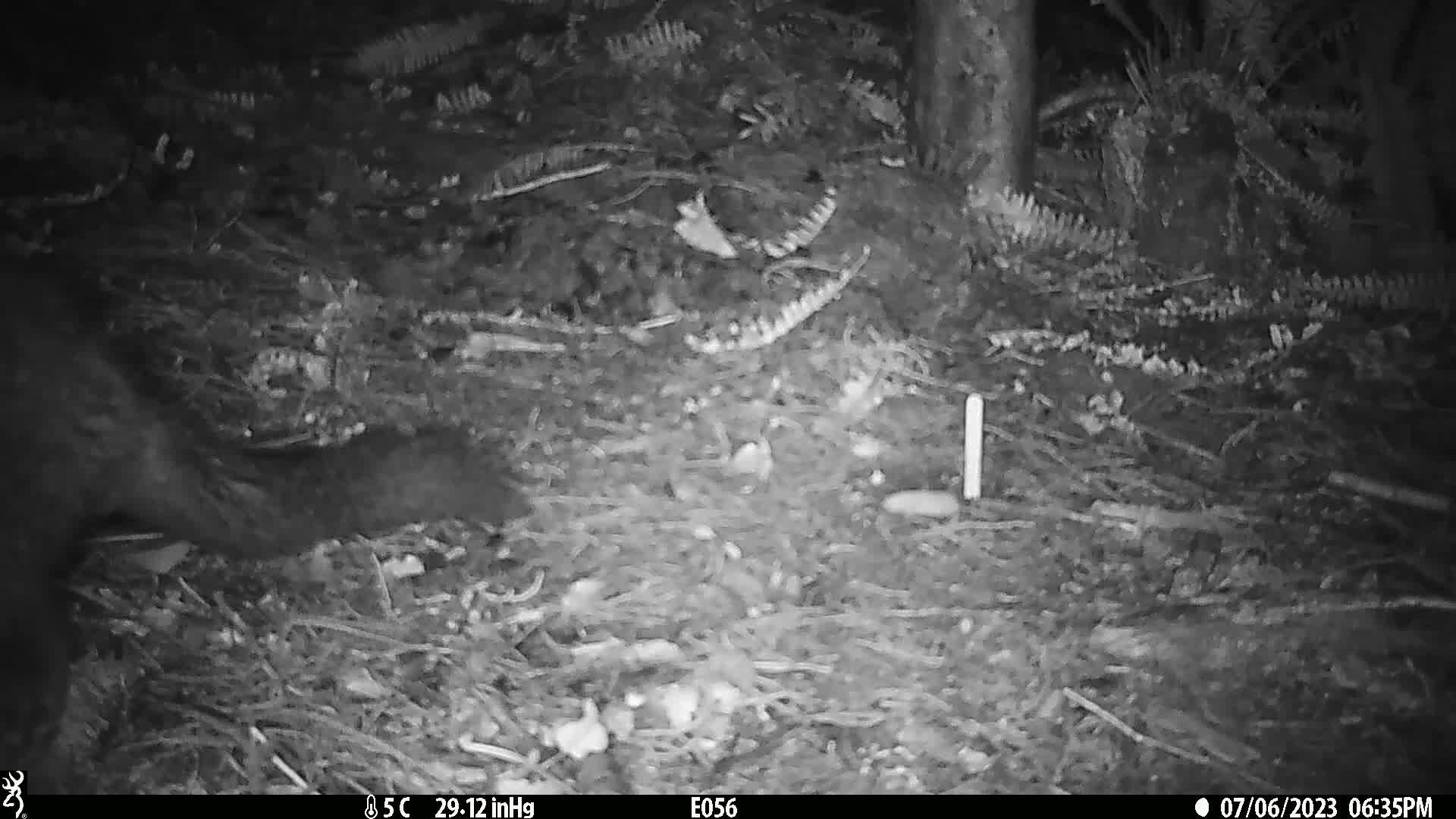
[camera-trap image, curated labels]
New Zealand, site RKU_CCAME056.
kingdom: Animalia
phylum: Chordata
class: Mammalia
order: Diprotodontia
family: Phalangeridae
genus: Trichosurus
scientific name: Trichosurus vulpecula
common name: common brushtail possum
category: possum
Possum (common brushtail possum) (Trichosurus vulpecula).